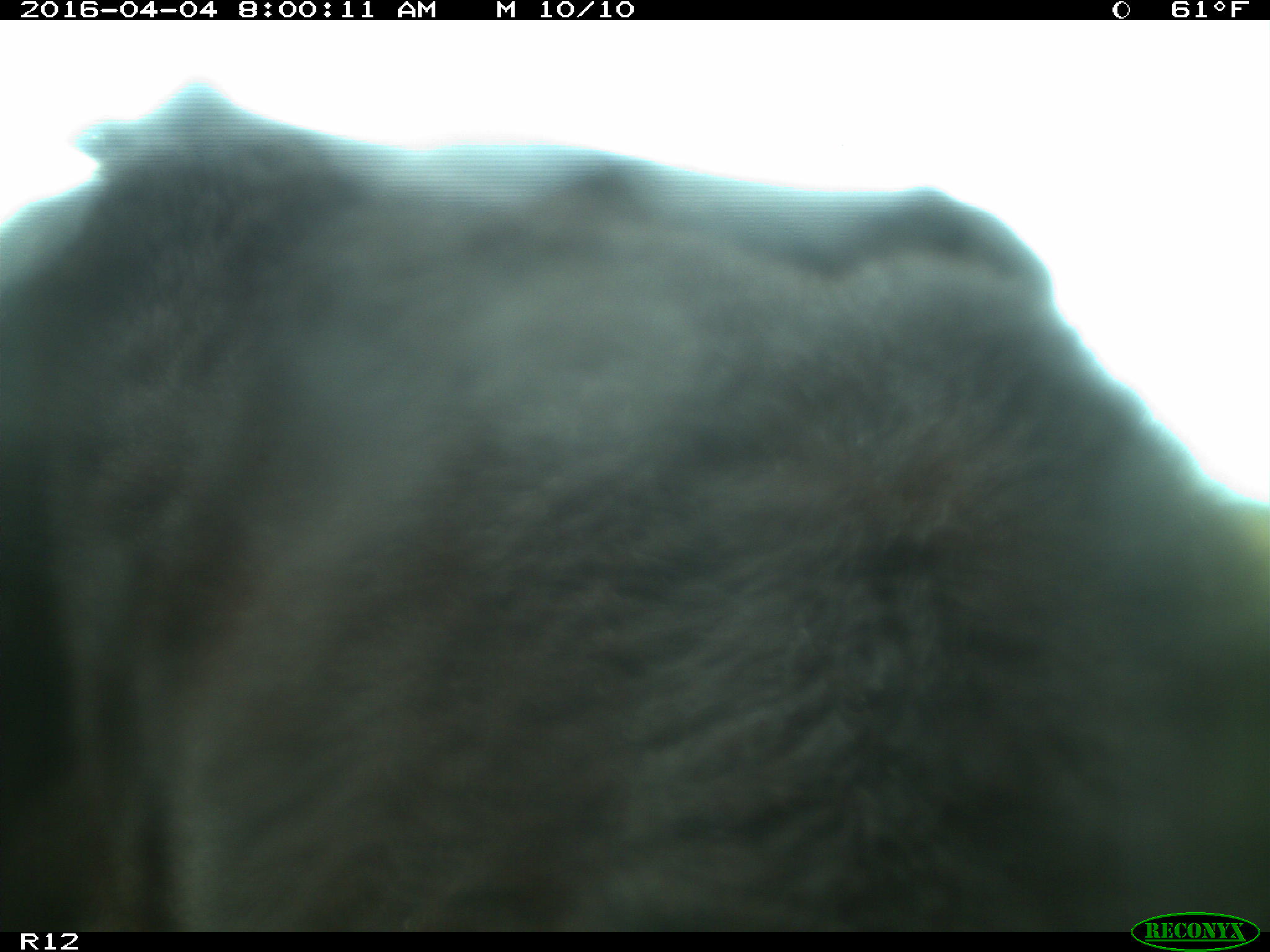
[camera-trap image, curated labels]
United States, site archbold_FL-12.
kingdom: Animalia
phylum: Chordata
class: Mammalia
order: Artiodactyla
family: Bovidae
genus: Bos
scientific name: Bos taurus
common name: domestic cow